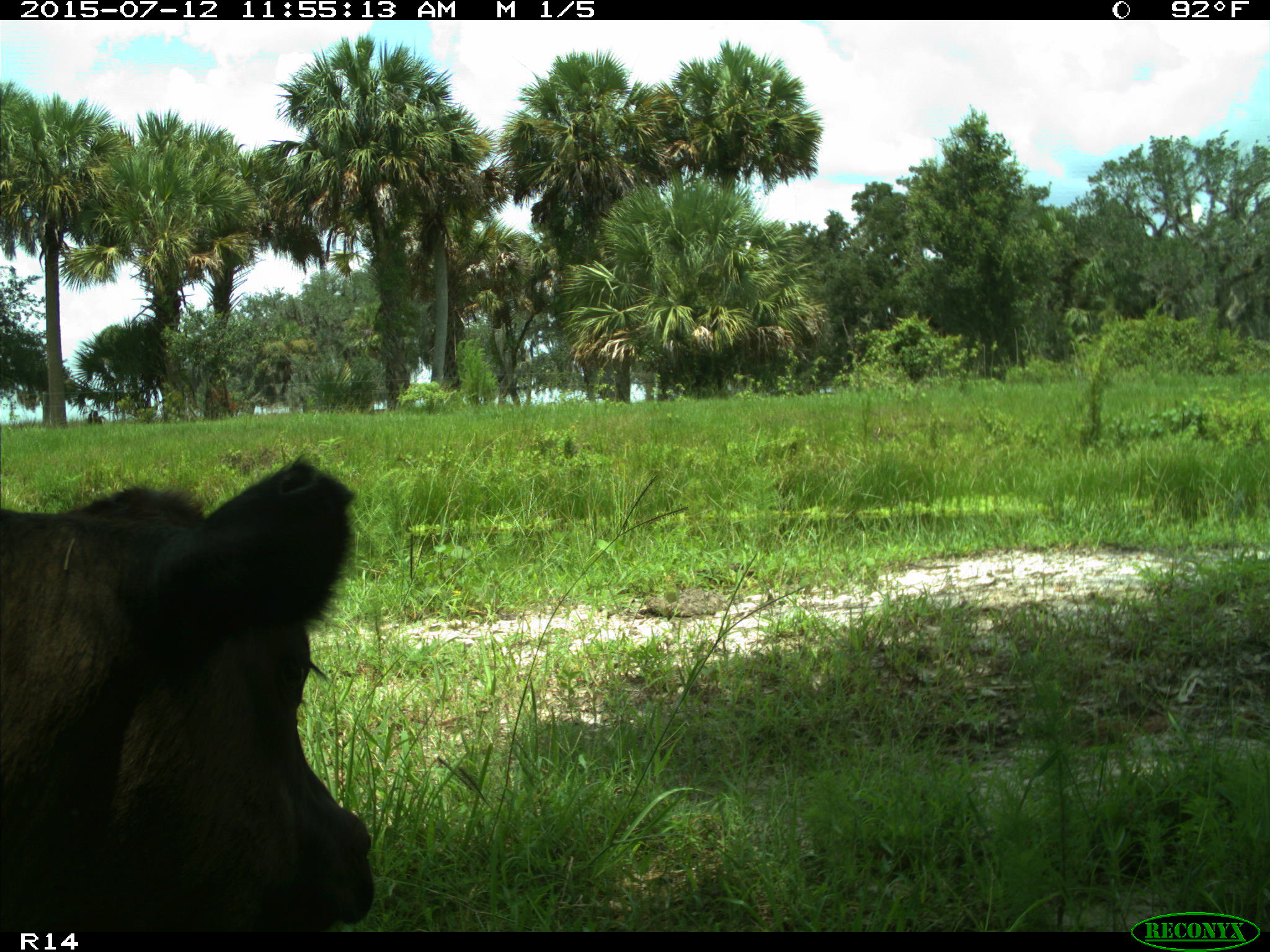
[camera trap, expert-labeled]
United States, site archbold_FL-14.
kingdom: Animalia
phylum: Chordata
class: Mammalia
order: Artiodactyla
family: Bovidae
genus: Bos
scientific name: Bos taurus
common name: domestic cow